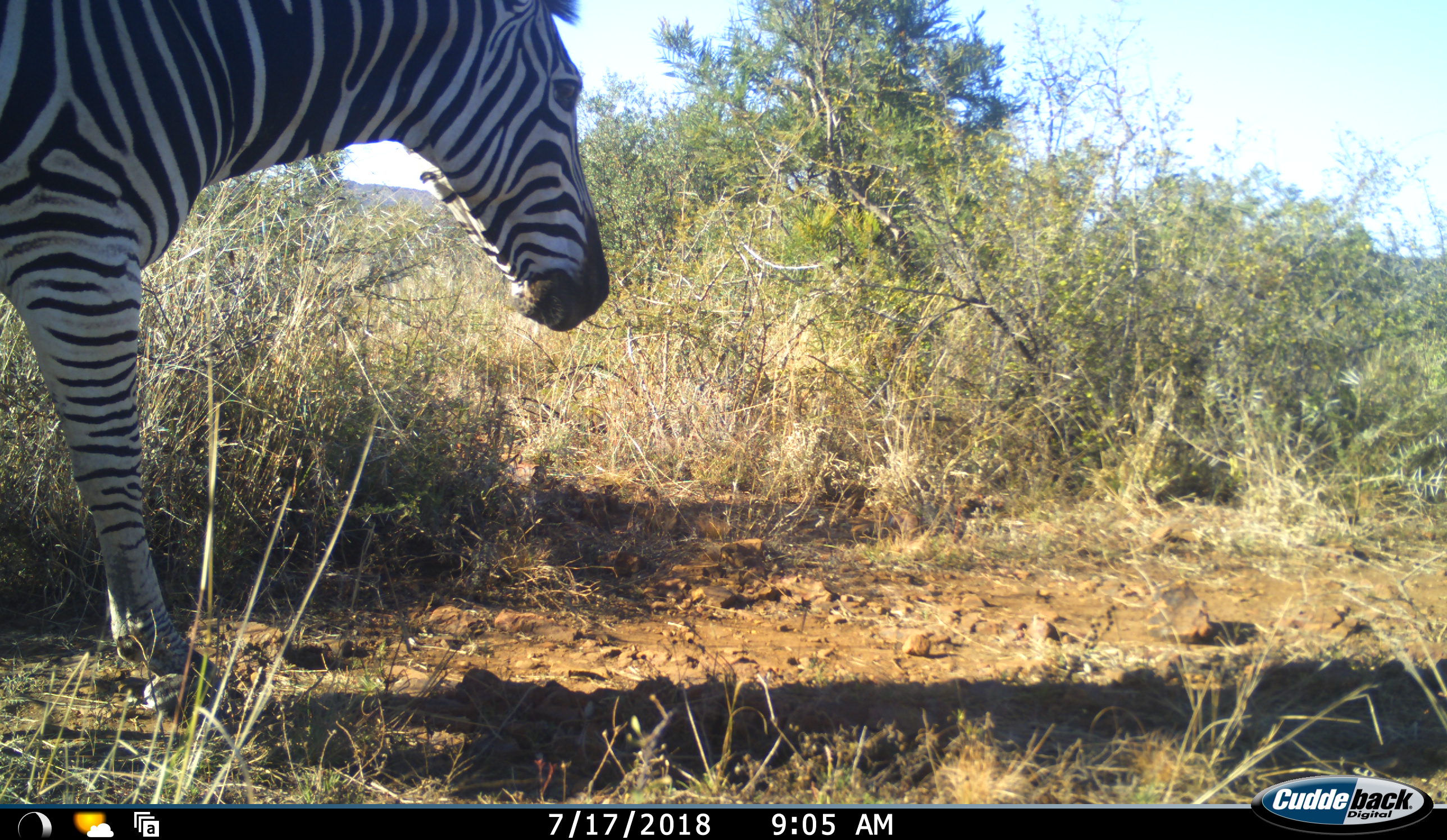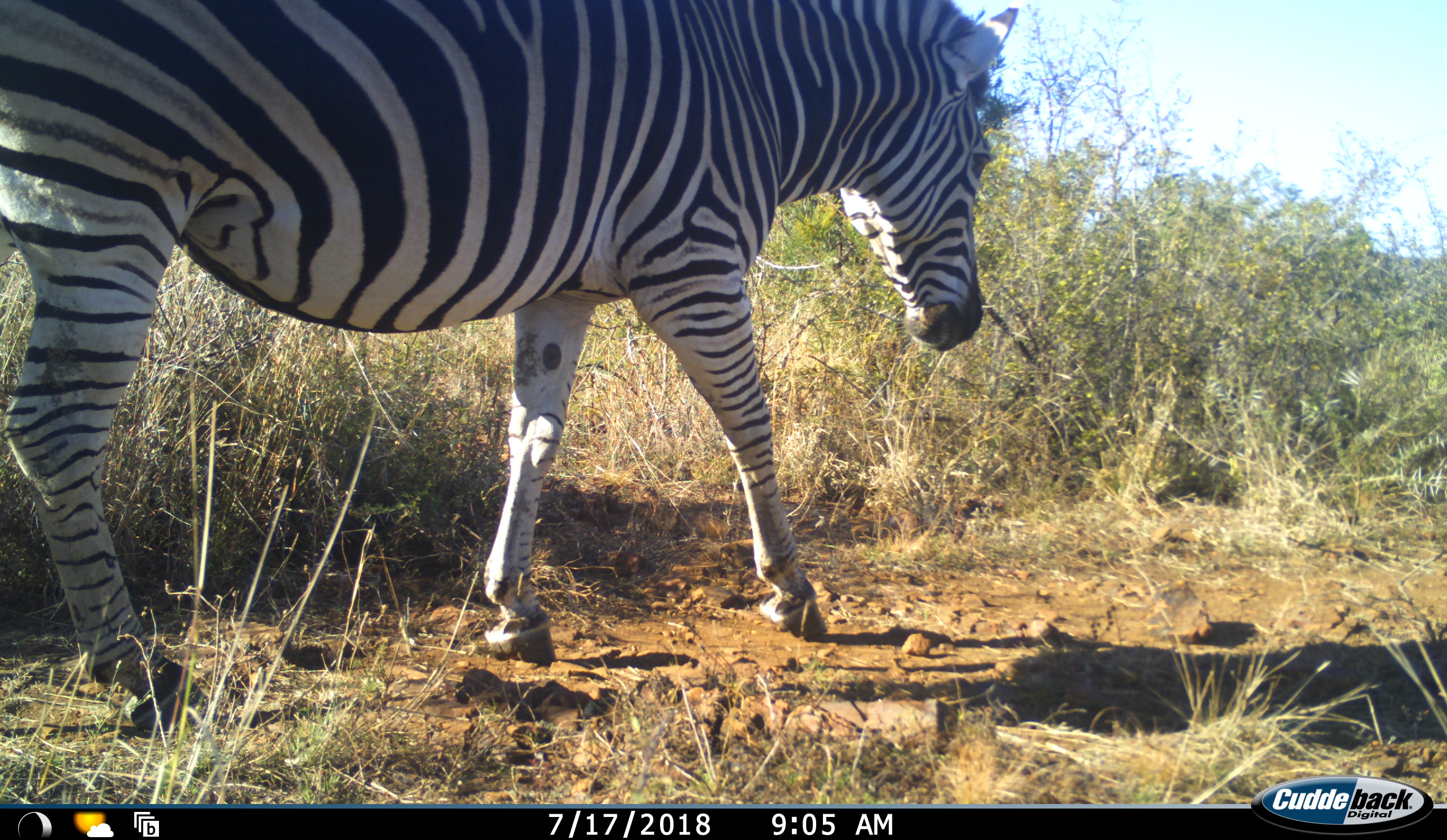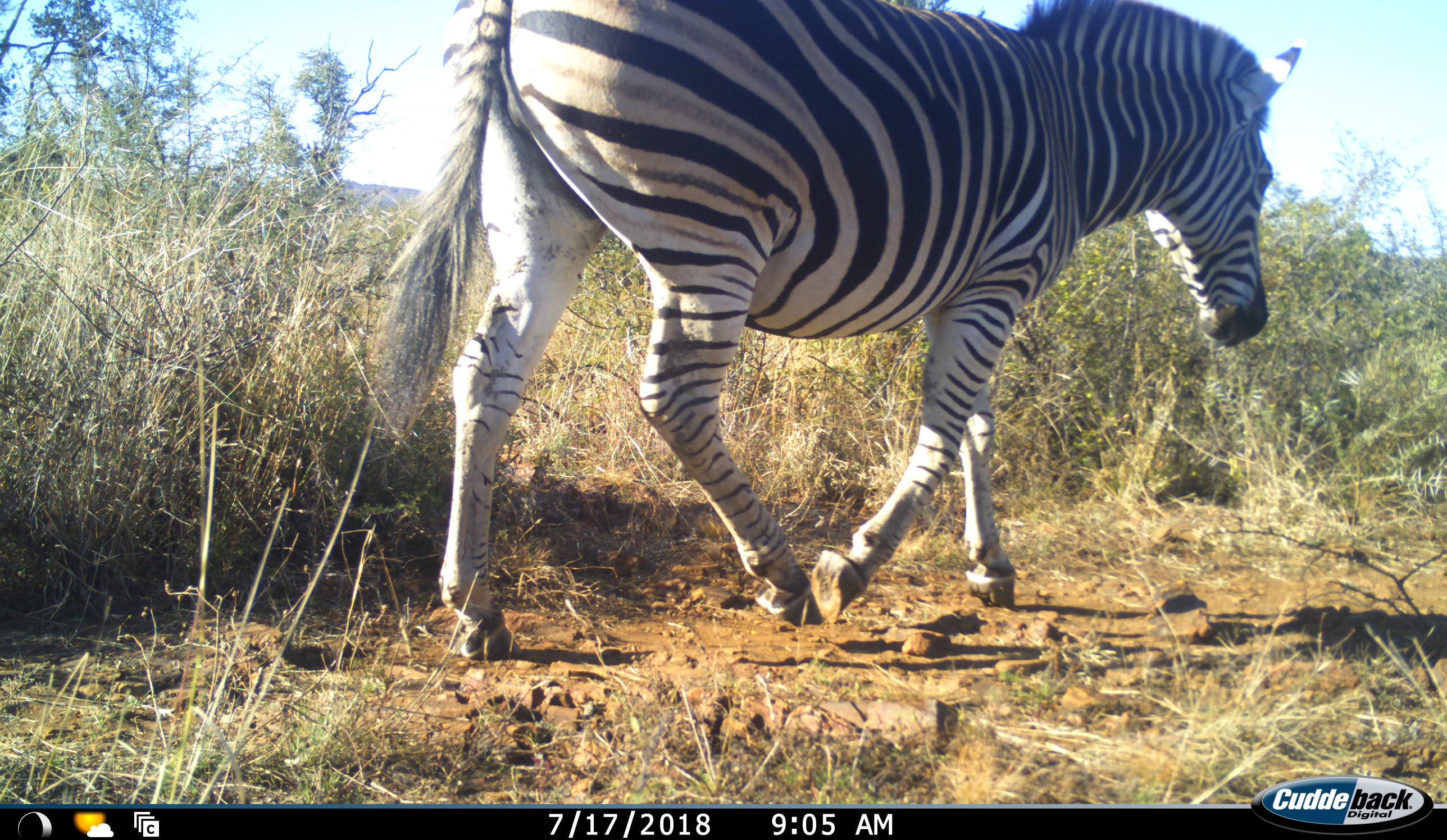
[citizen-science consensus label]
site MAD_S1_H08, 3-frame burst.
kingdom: Animalia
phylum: Chordata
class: Mammalia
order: Perissodactyla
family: Equidae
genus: Equus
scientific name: Equus quagga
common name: plains zebra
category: zebraplains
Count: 1.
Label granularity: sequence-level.